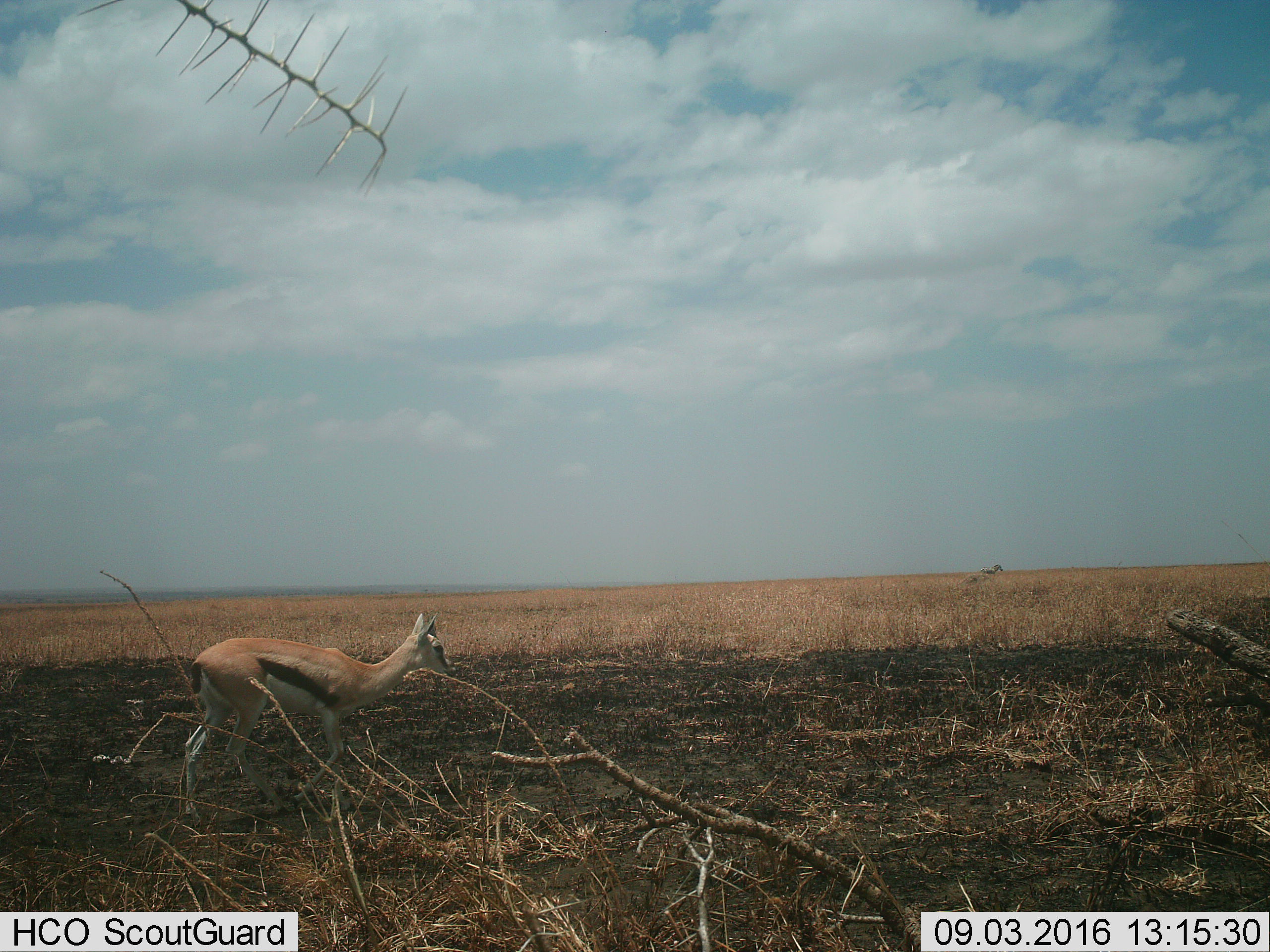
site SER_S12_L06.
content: unidentified animal